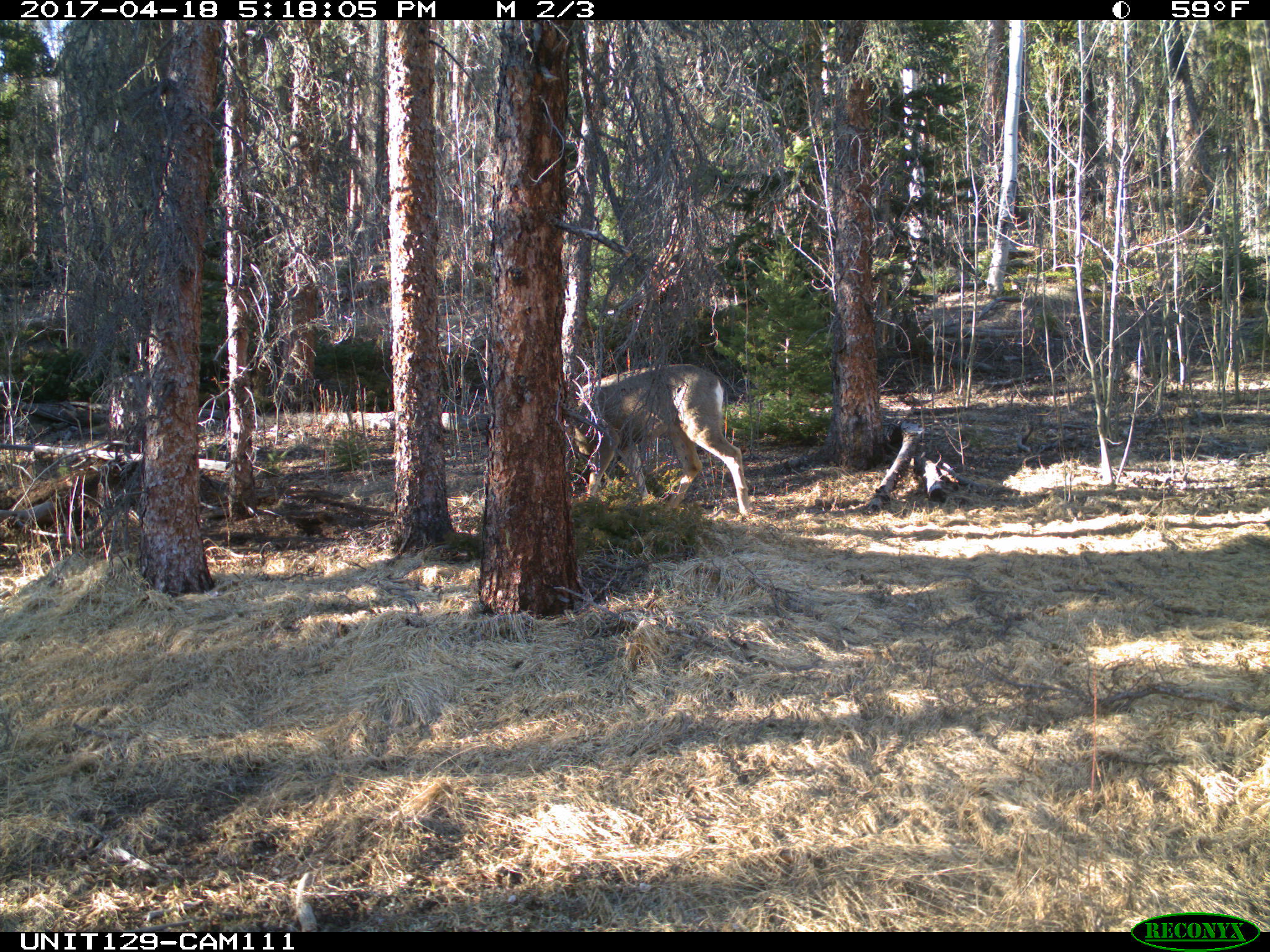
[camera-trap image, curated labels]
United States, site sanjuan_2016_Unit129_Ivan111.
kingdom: Animalia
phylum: Chordata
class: Mammalia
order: Artiodactyla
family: Cervidae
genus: Odocoileus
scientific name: Odocoileus hemionus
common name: mule deer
Odocoileus hemionus (mule deer).